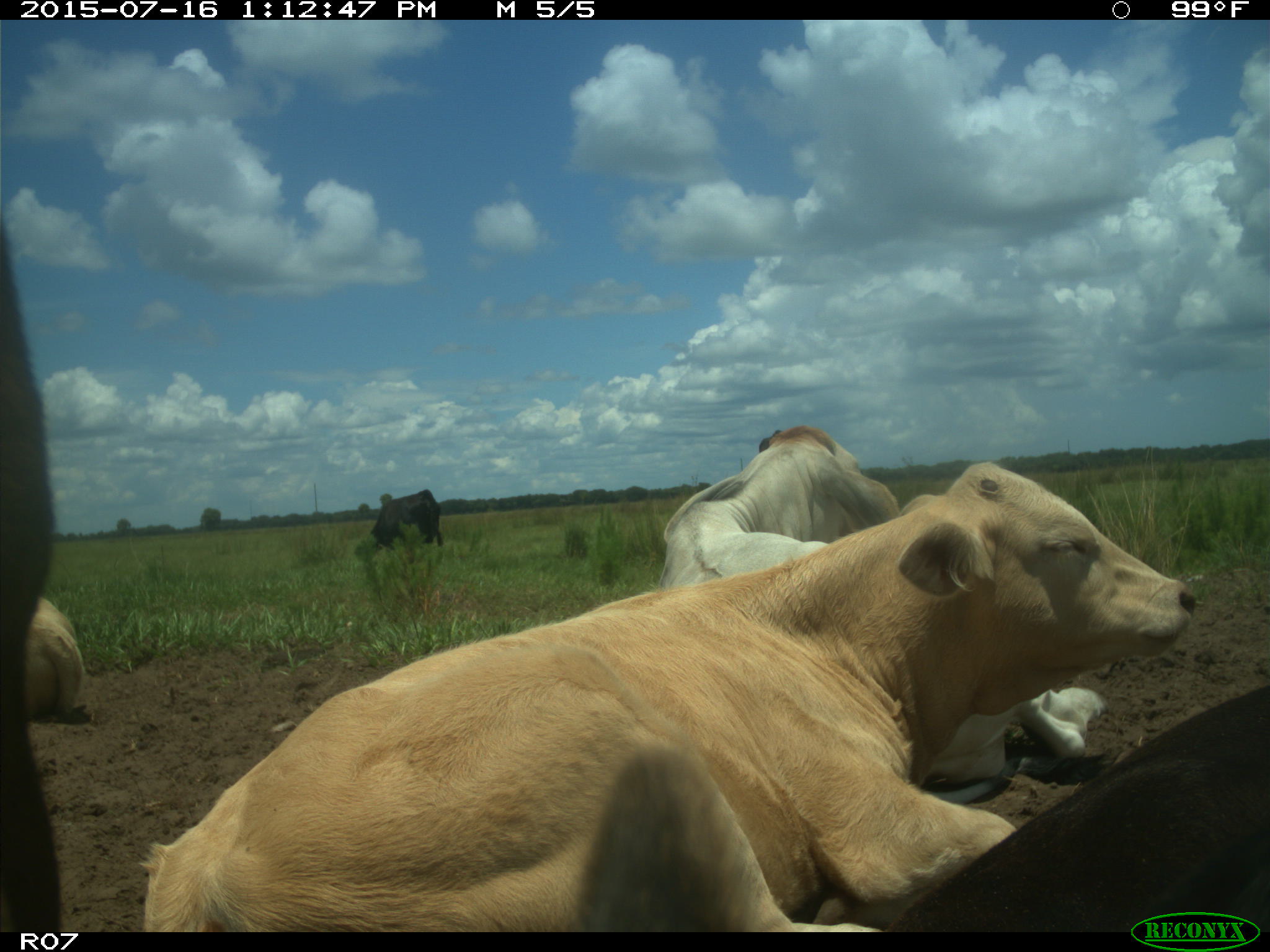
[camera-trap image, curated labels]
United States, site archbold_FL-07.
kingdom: Animalia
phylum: Chordata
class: Mammalia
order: Artiodactyla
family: Bovidae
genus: Bos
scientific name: Bos taurus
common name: domestic cow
Bos taurus (domestic cow).